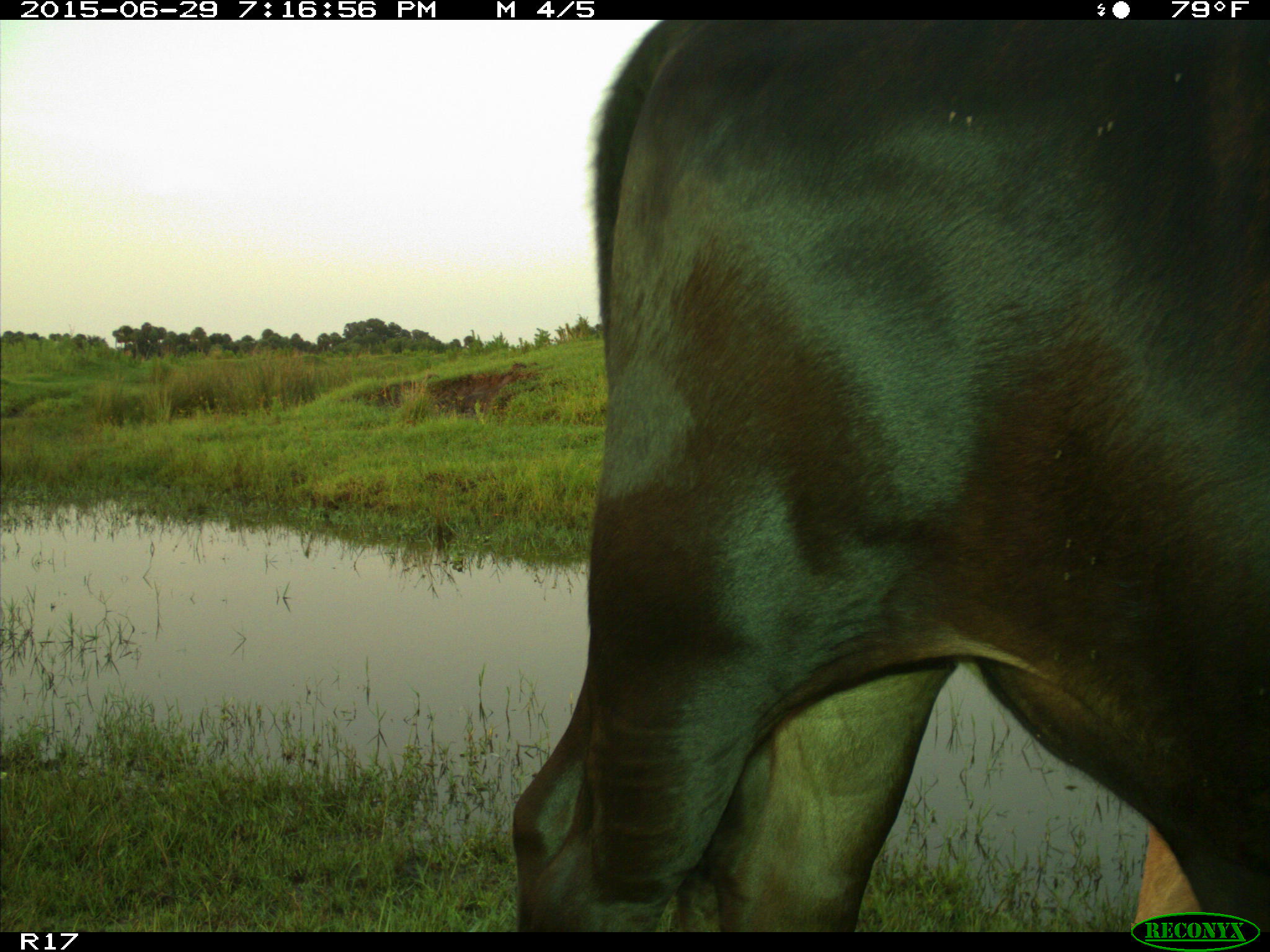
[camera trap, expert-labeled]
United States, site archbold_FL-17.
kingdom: Animalia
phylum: Chordata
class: Mammalia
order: Artiodactyla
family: Bovidae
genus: Bos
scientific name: Bos taurus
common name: domestic cow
Bos taurus (domestic cow).